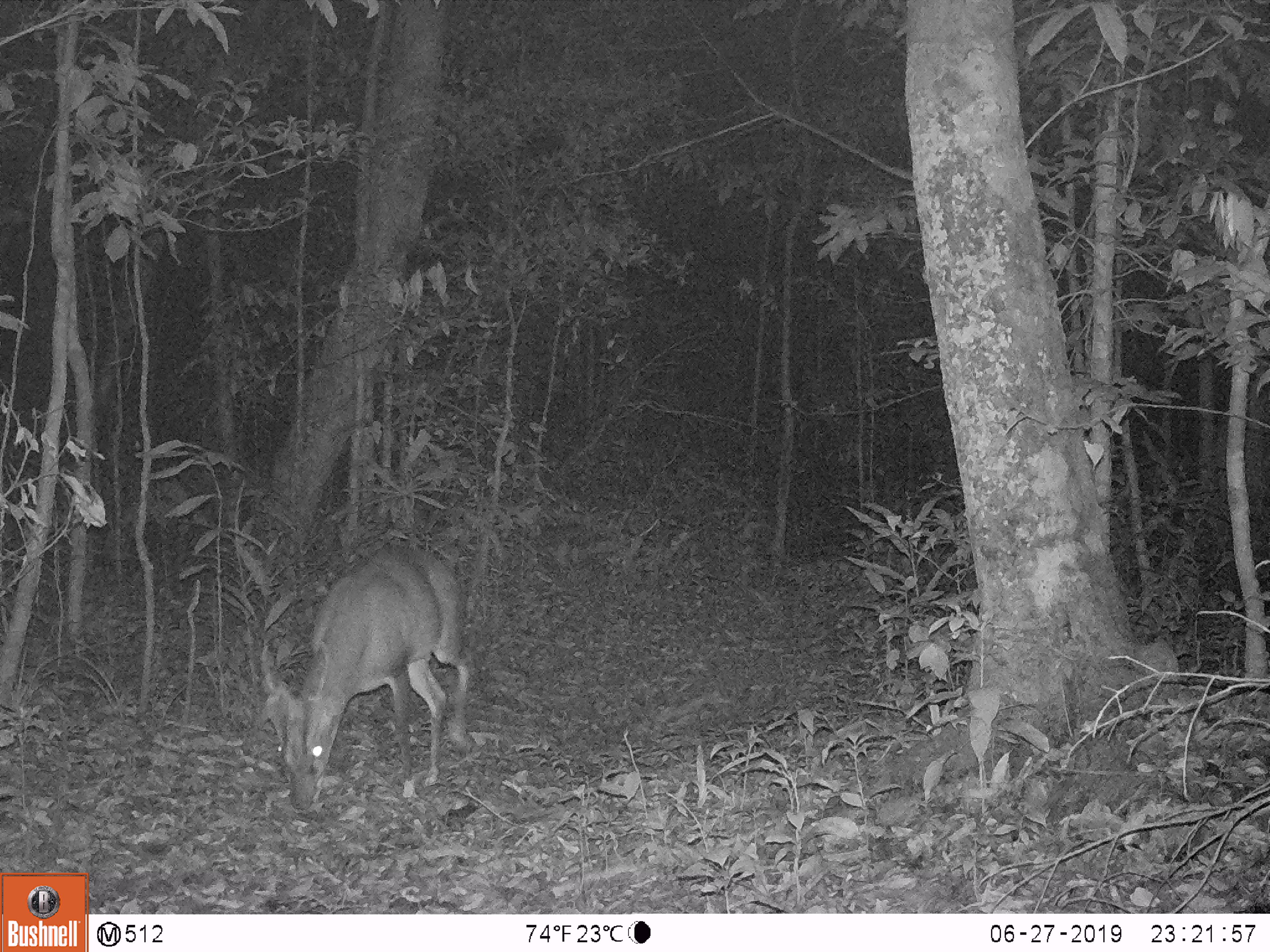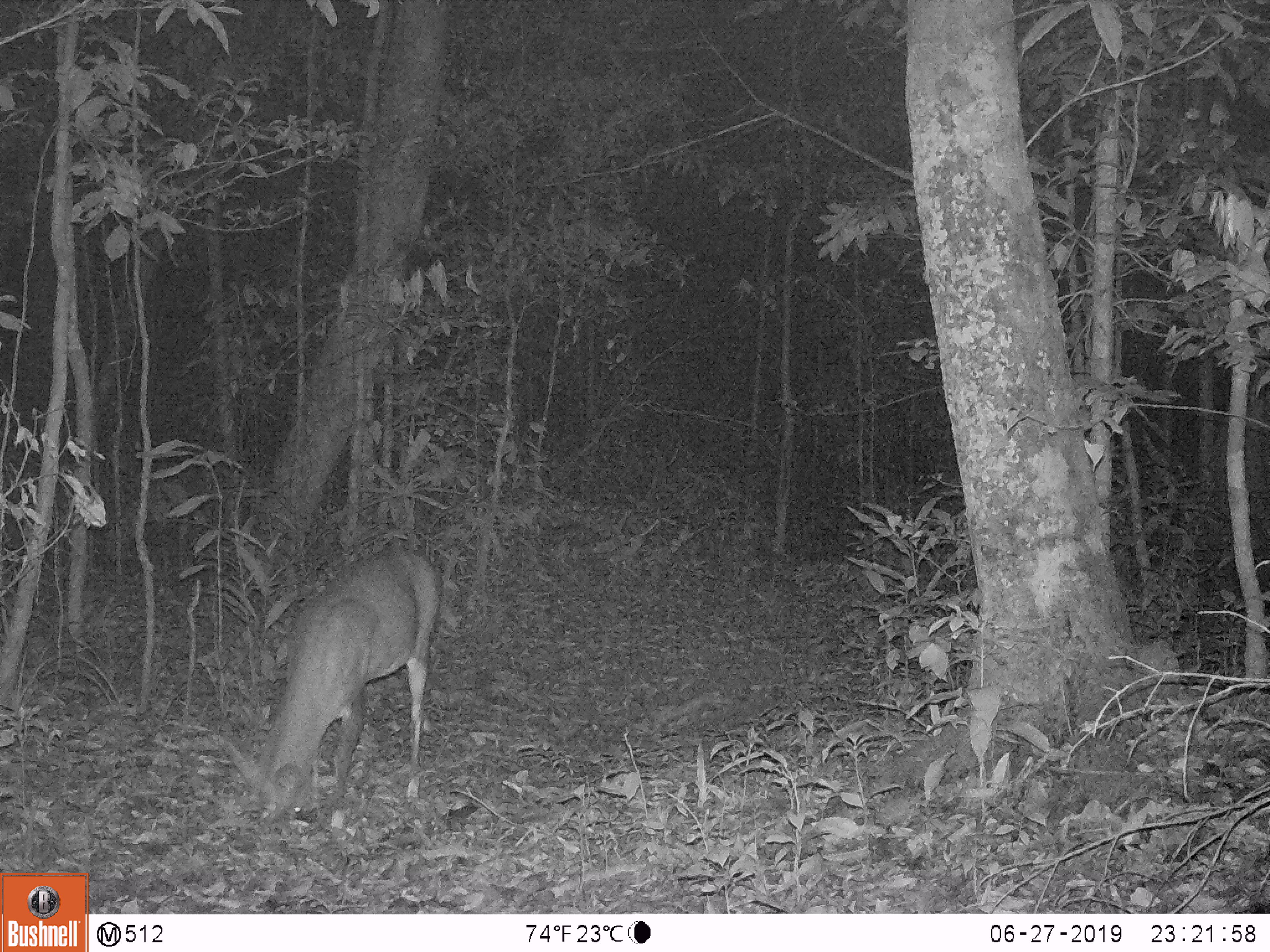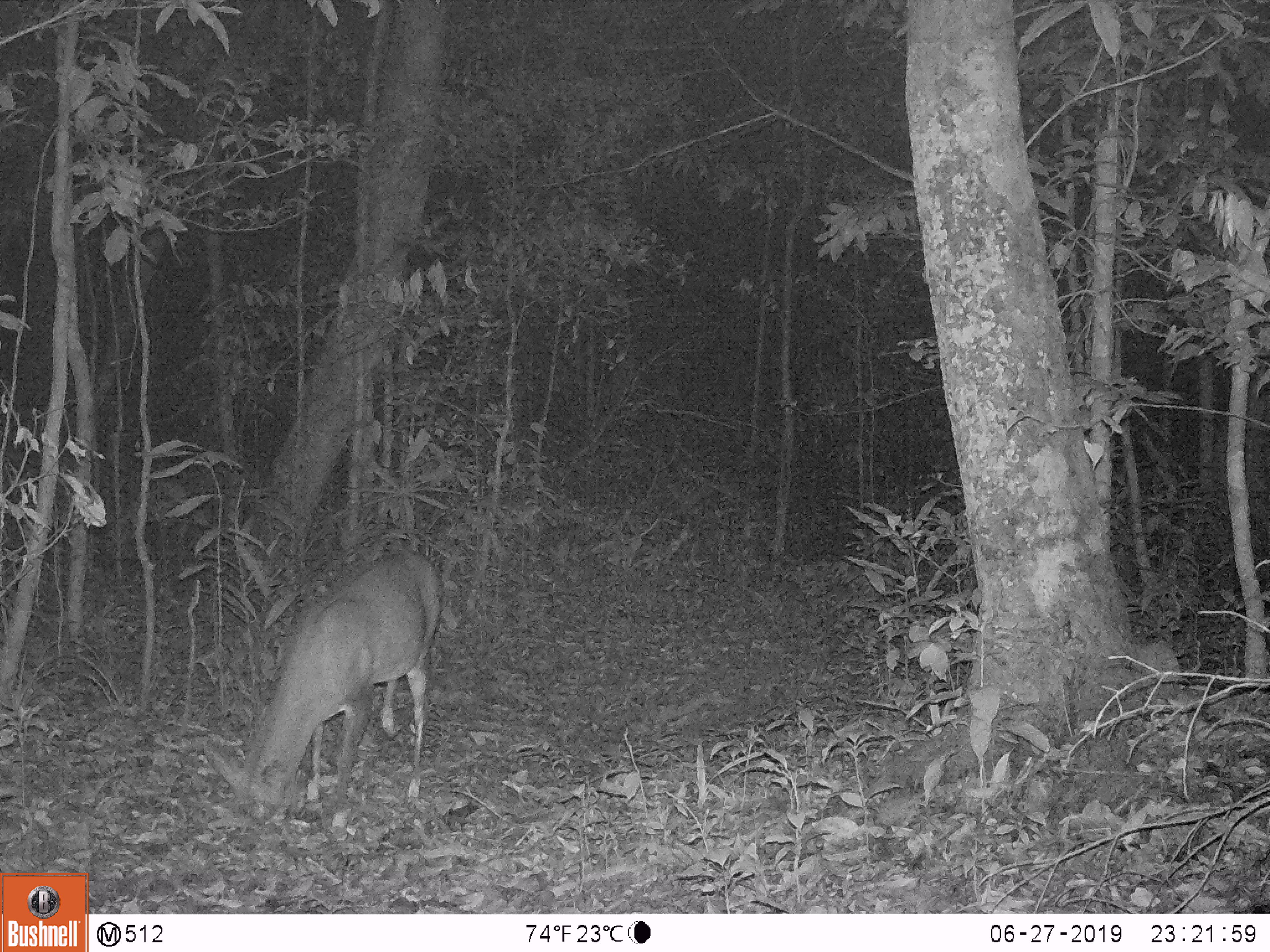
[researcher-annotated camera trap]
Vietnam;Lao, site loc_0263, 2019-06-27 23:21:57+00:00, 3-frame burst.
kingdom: Animalia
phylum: Chordata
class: Mammalia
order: Artiodactyla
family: Cervidae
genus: Muntiacus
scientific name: Muntiacus vuquangensis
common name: large-antlered muntjac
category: large antlered muntjac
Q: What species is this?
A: Large antlered muntjac (large-antlered muntjac) (Muntiacus vuquangensis).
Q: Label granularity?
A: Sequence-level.